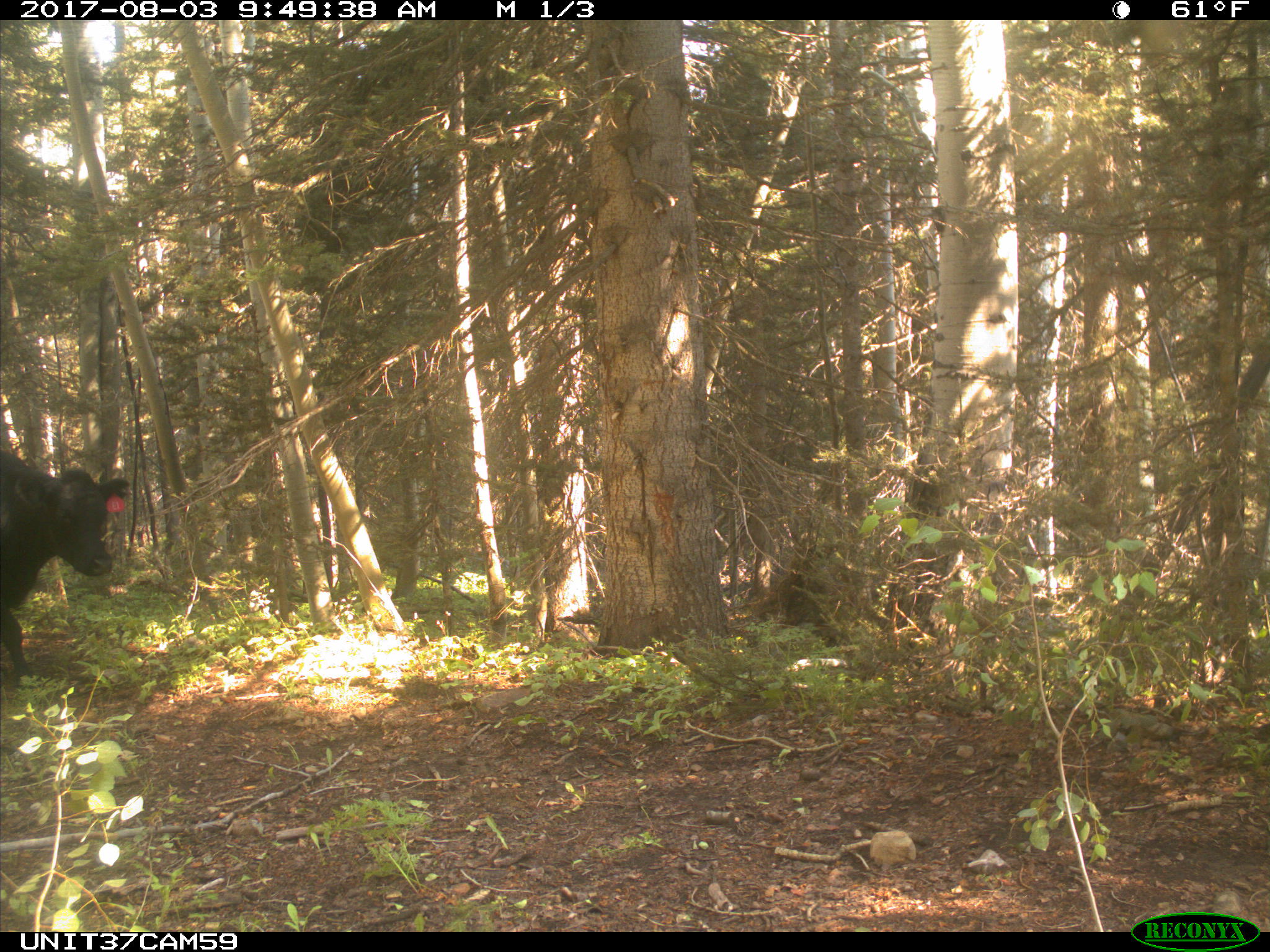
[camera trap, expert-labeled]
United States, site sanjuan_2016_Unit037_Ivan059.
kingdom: Animalia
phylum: Chordata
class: Mammalia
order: Artiodactyla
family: Bovidae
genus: Bos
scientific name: Bos taurus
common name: domestic cow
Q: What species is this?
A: Bos taurus (domestic cow).